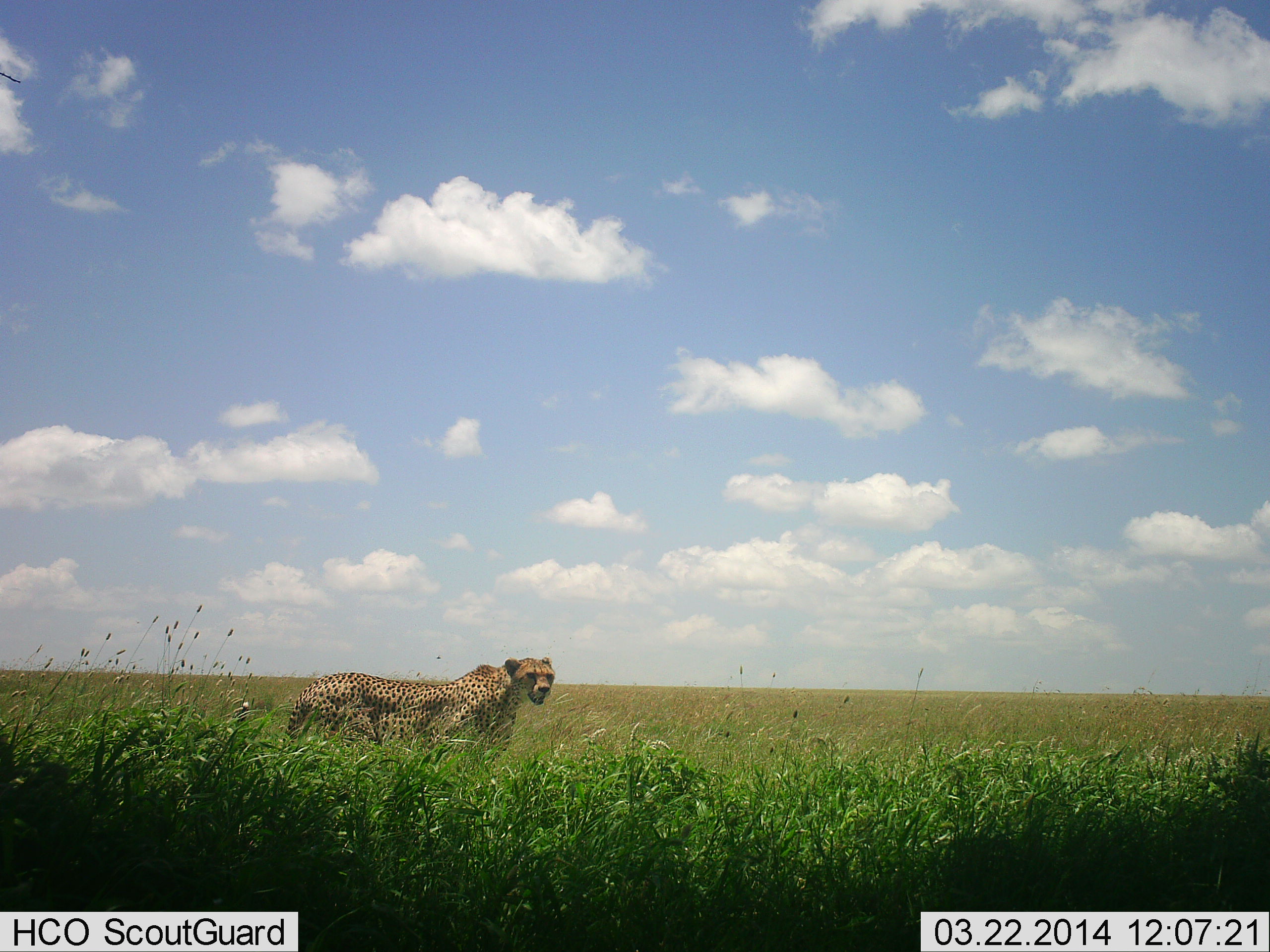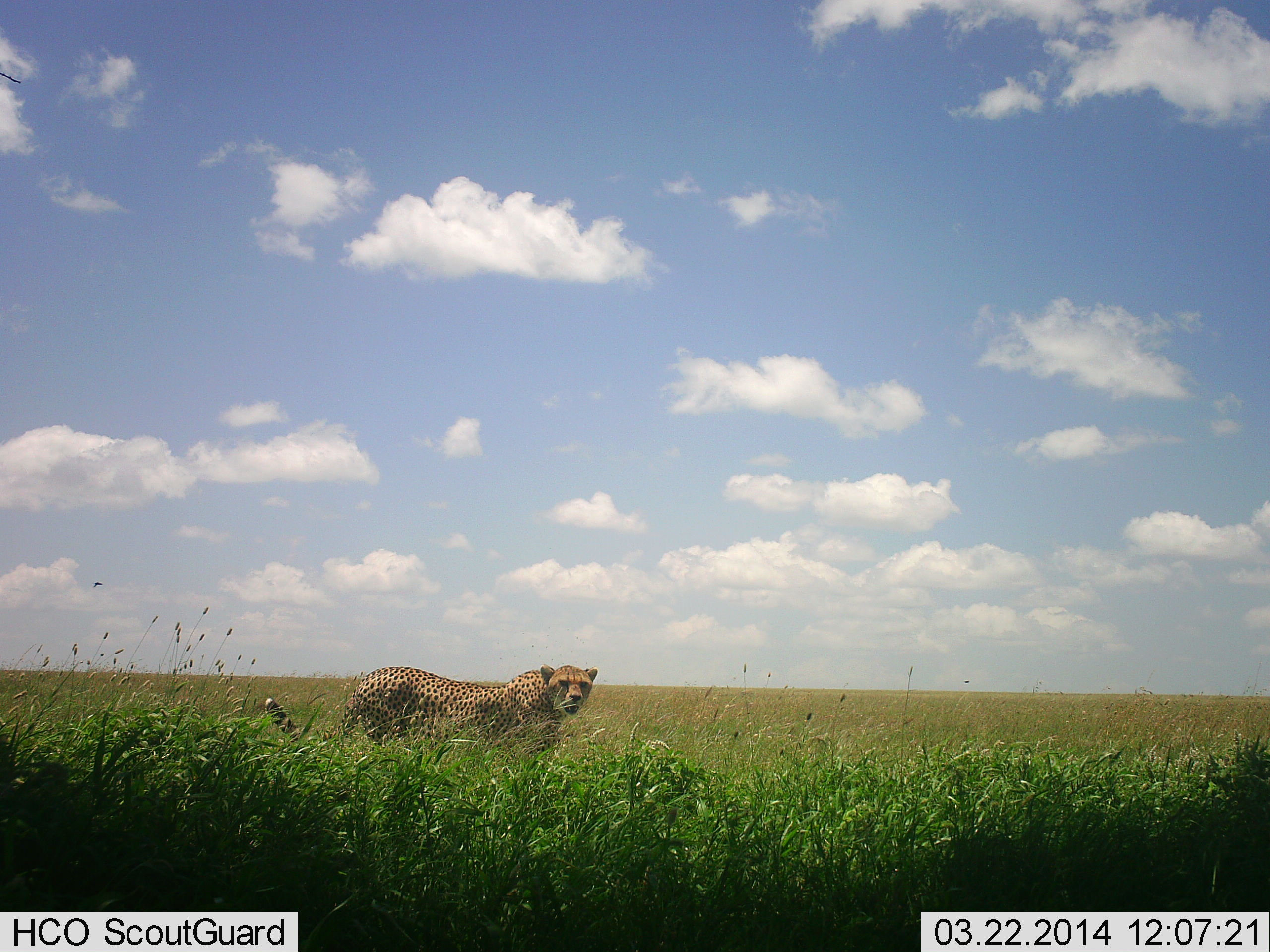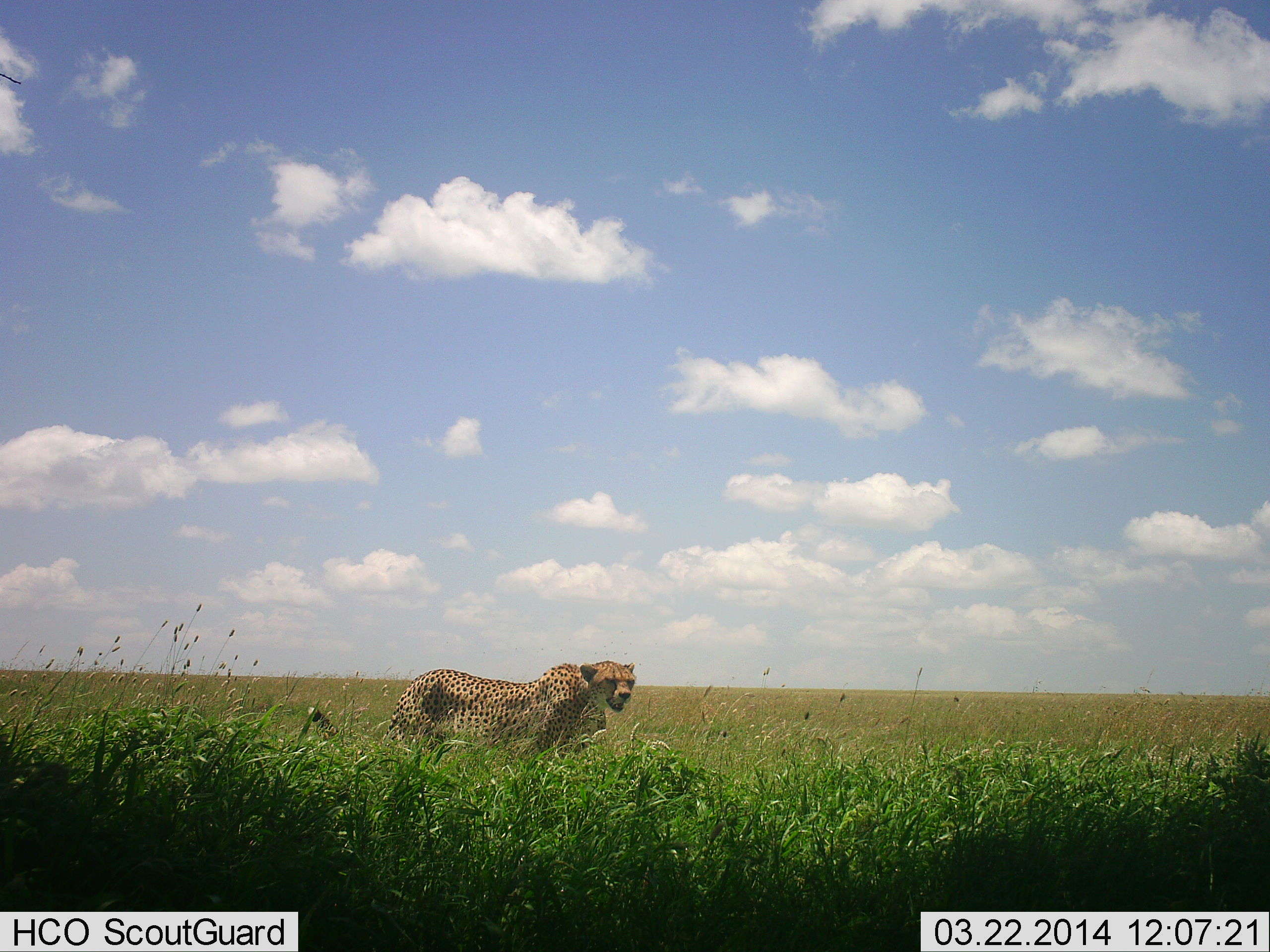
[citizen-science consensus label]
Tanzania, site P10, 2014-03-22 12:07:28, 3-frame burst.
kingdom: Animalia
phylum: Chordata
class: Mammalia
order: Carnivora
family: Felidae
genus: Acinonyx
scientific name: Acinonyx jubatus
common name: cheetah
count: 1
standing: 15%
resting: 0%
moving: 87%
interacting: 0%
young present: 0%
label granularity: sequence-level